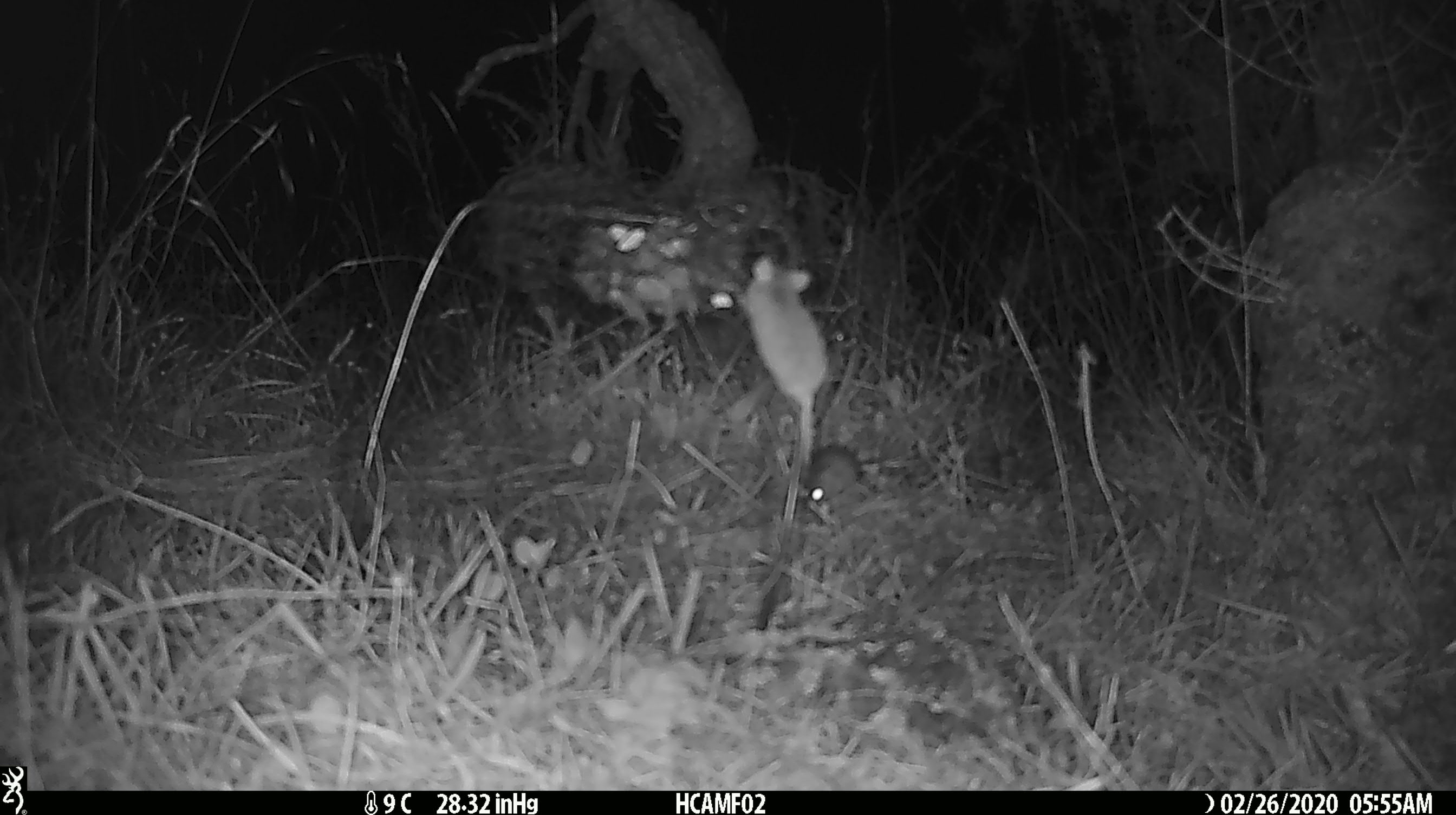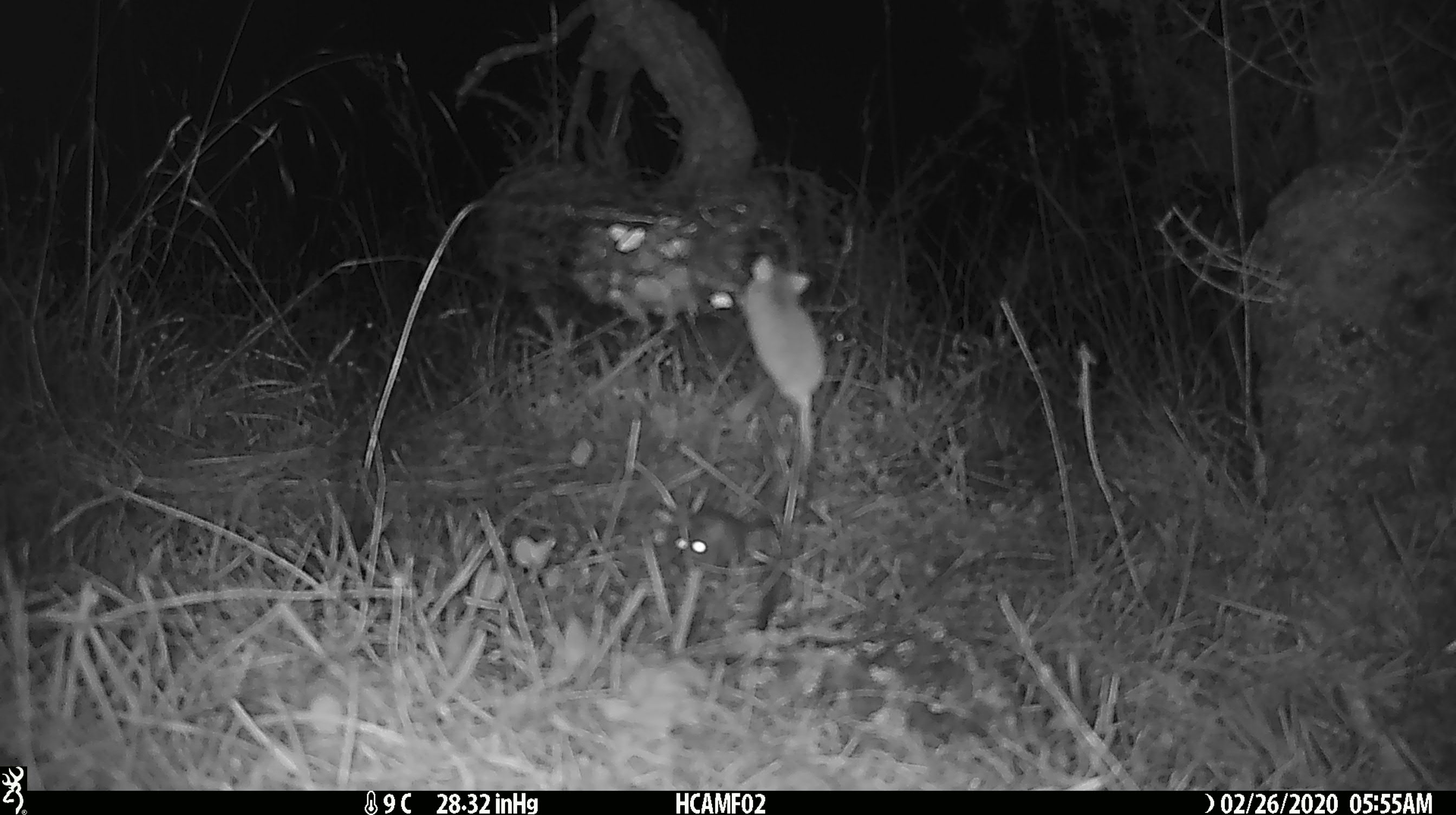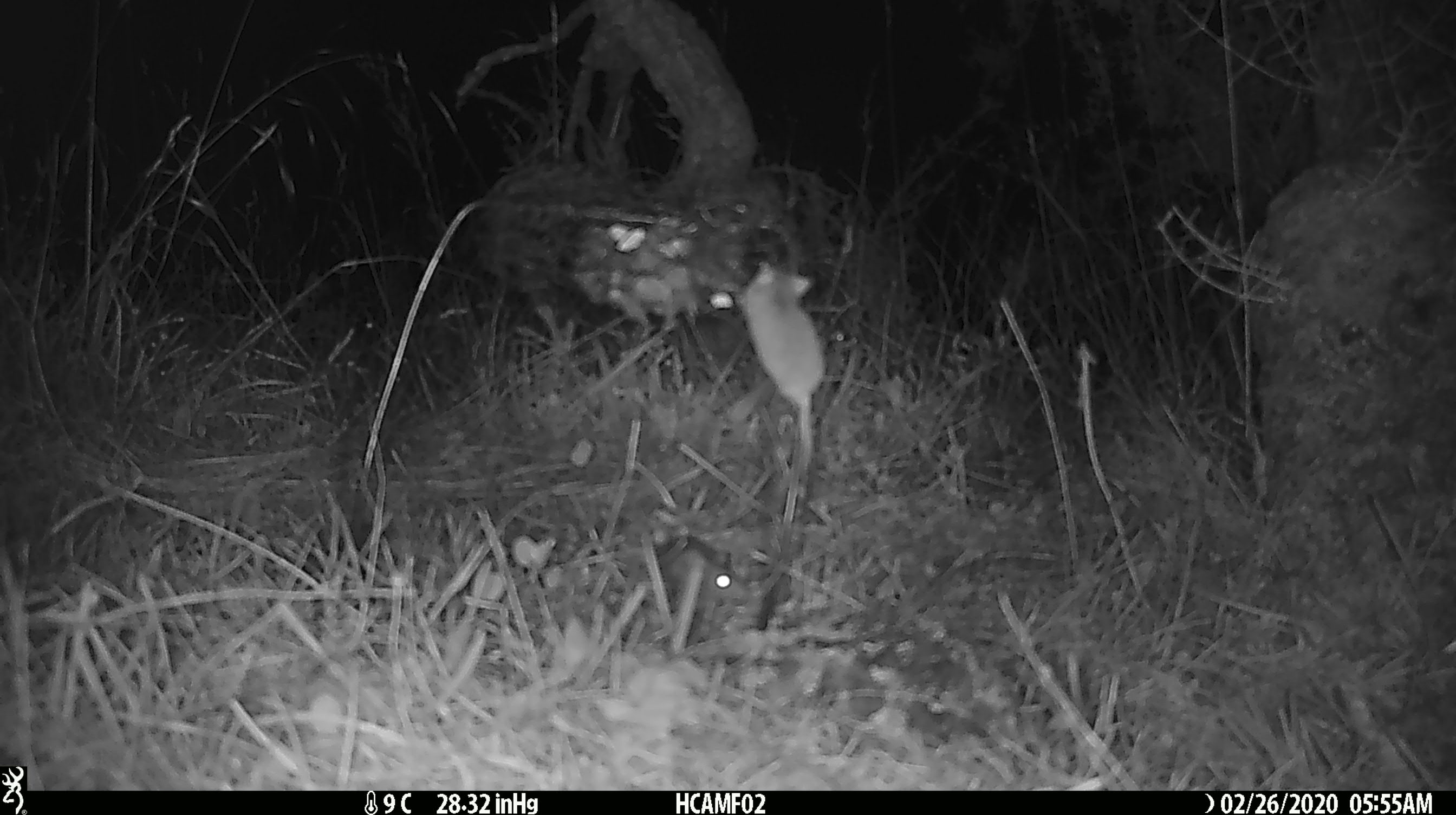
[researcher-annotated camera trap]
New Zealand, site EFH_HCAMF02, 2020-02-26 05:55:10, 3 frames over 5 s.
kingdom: Animalia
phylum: Chordata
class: Mammalia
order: Rodentia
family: Muridae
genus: Mus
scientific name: Mus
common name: mouse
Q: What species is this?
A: Mouse (Mus).